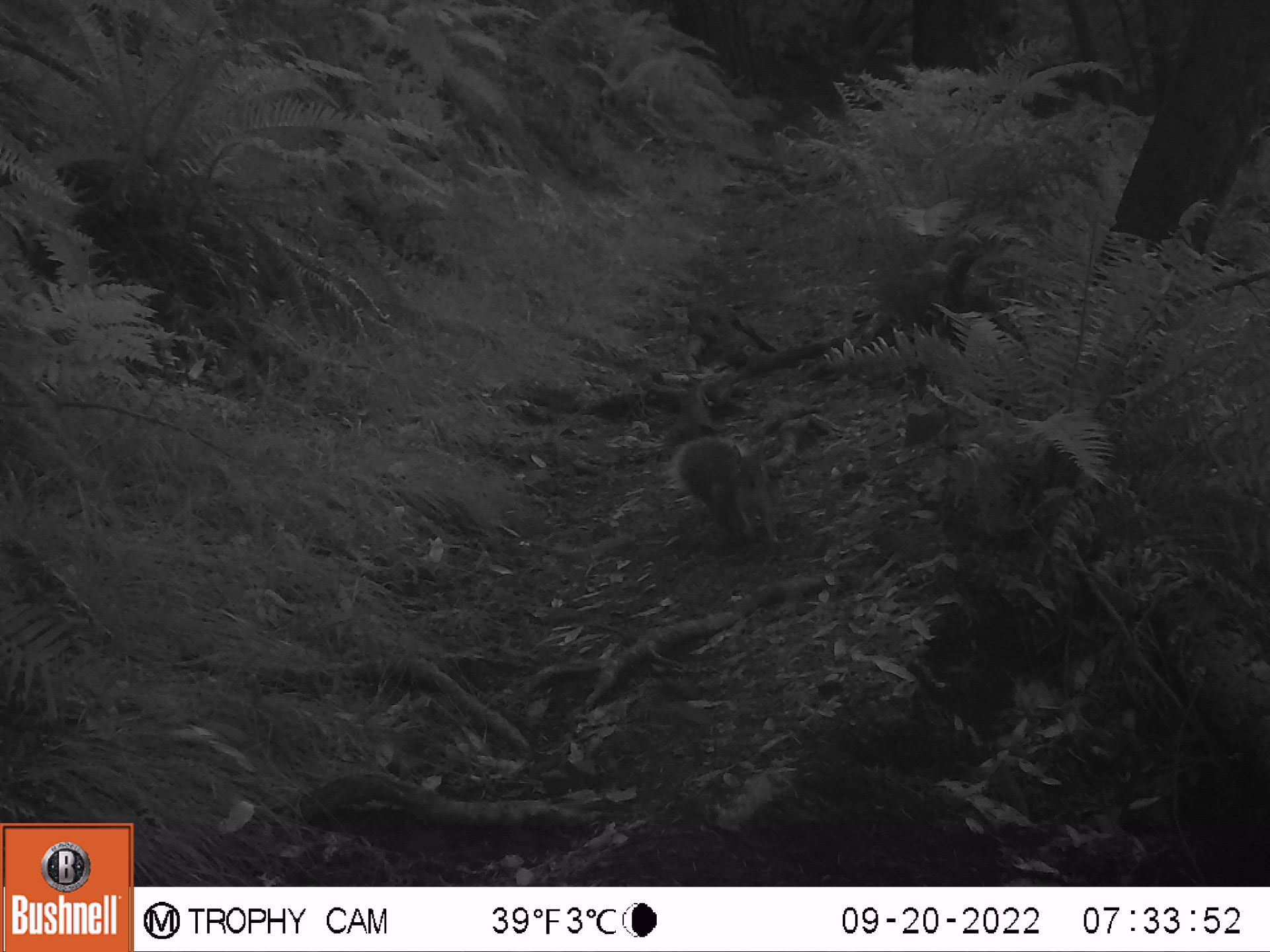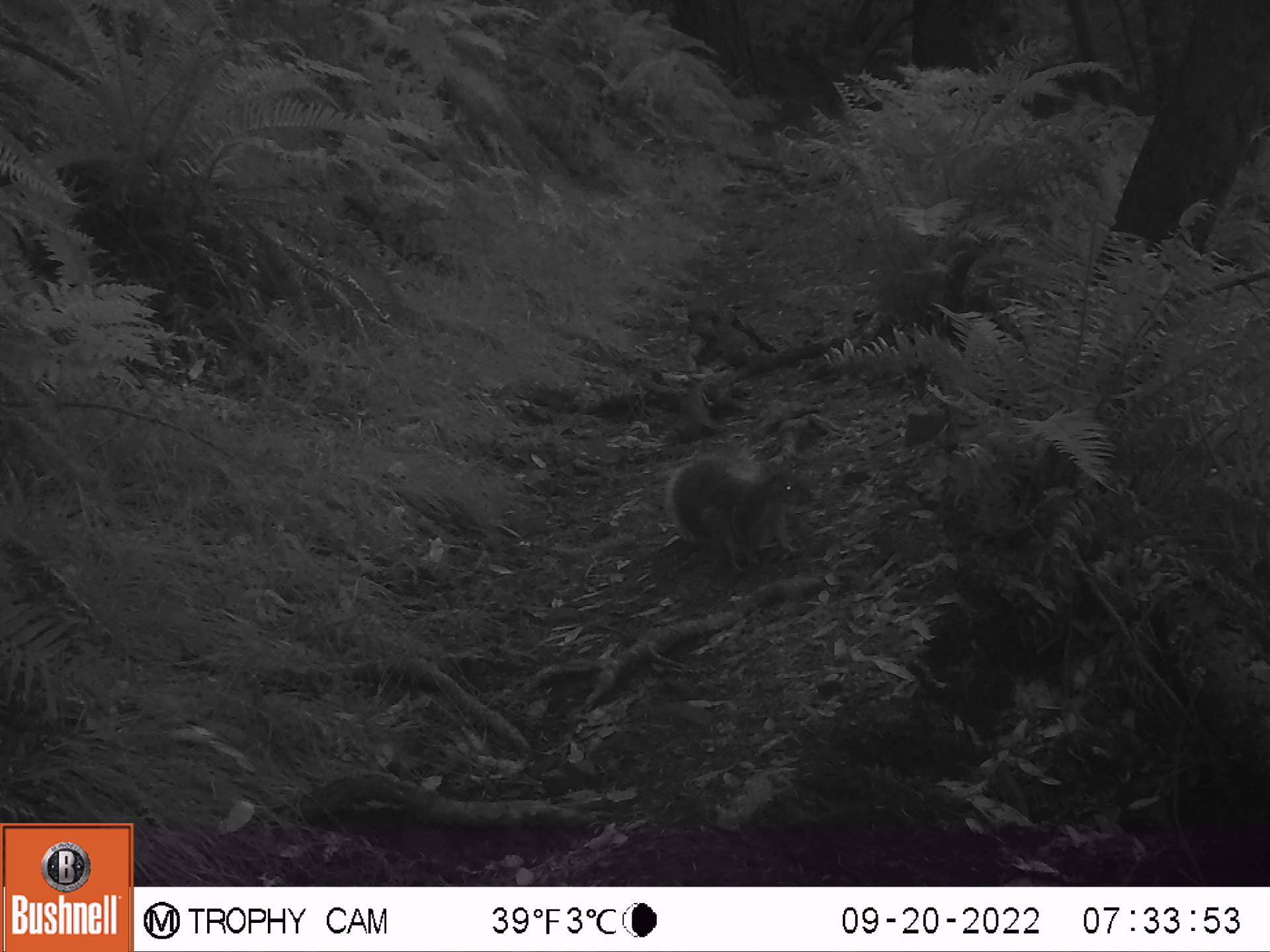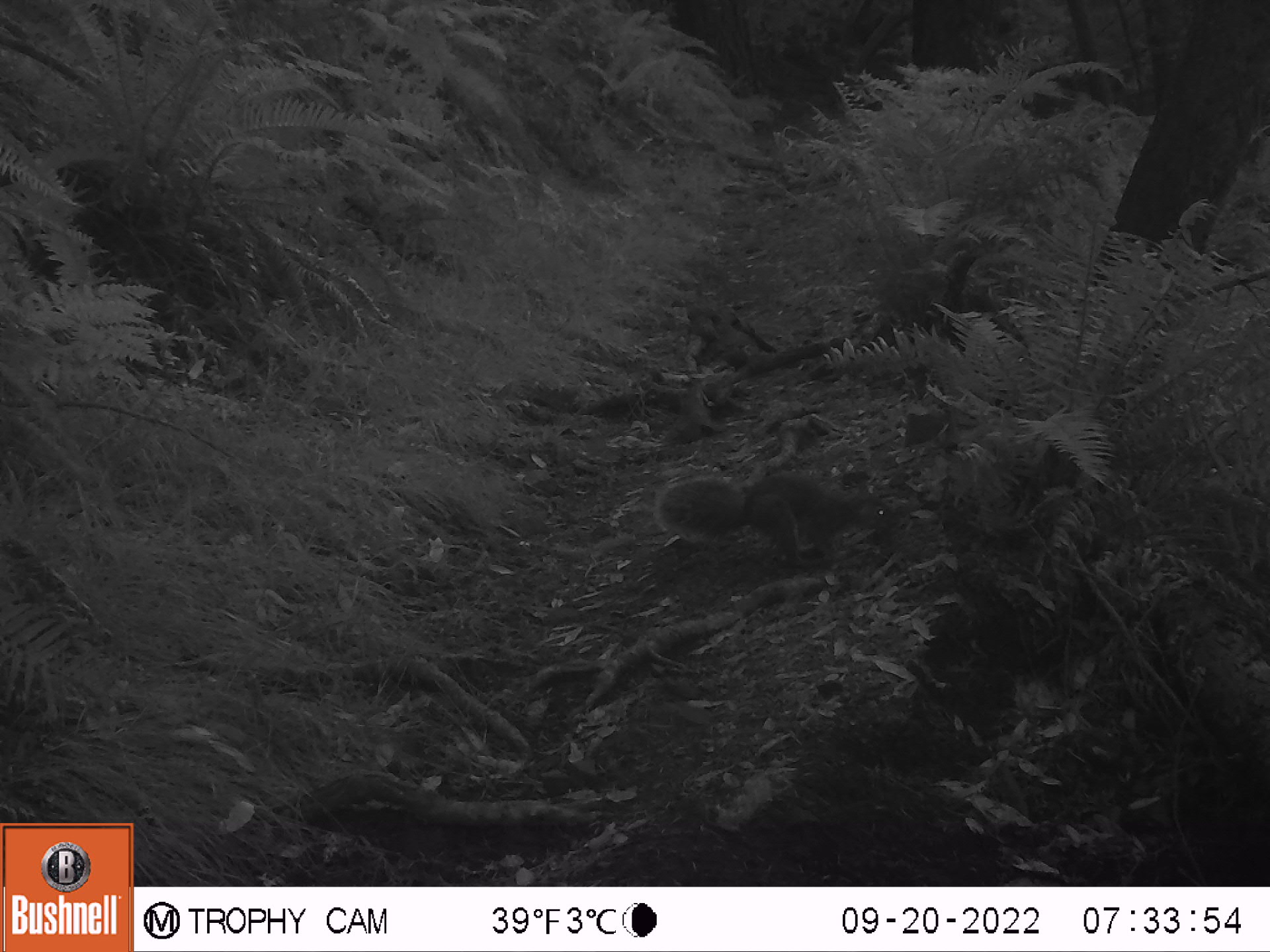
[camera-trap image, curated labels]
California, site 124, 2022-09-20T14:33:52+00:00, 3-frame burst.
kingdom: Animalia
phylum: Chordata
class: Mammalia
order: Rodentia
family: Sciuridae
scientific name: Sciuridae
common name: squirrel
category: unknown squirrel